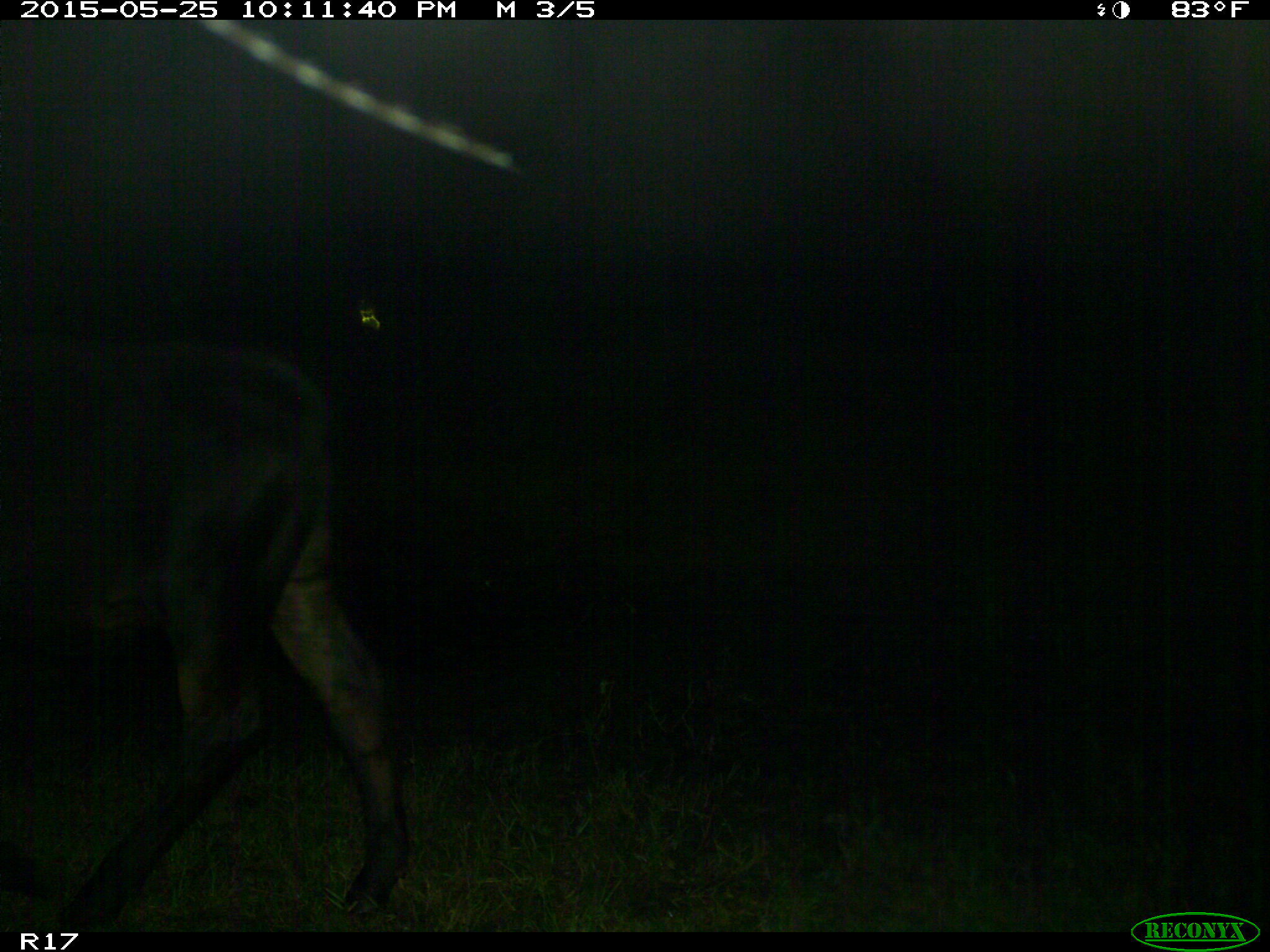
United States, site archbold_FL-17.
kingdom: Animalia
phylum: Chordata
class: Mammalia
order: Artiodactyla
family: Bovidae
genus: Bos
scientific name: Bos taurus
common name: domestic cow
Bos taurus (domestic cow).